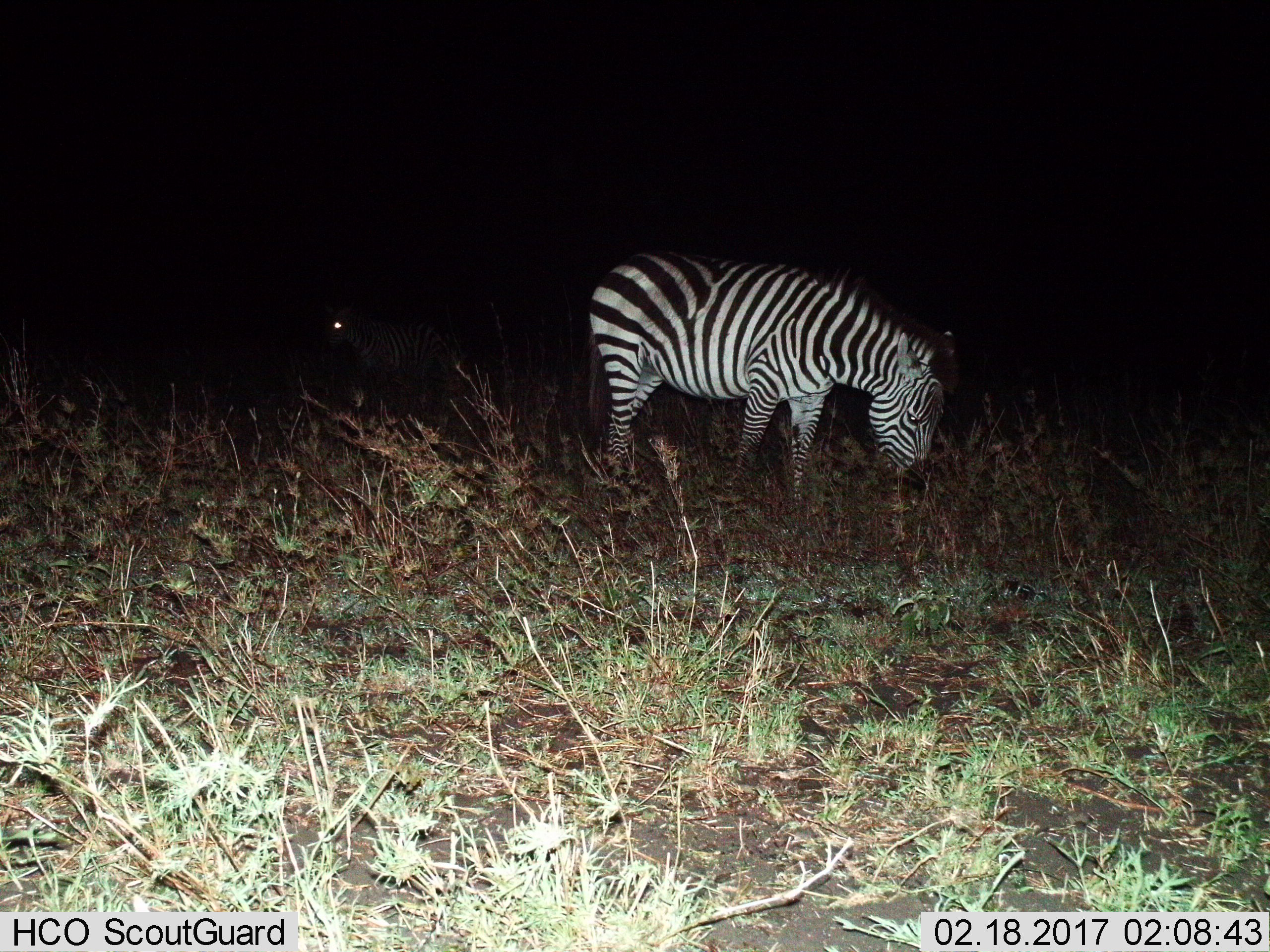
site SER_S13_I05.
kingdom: Animalia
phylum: Chordata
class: Mammalia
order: Perissodactyla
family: Equidae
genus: Equus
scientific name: Equus quagga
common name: plains zebra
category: zebraplains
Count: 2.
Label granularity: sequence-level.